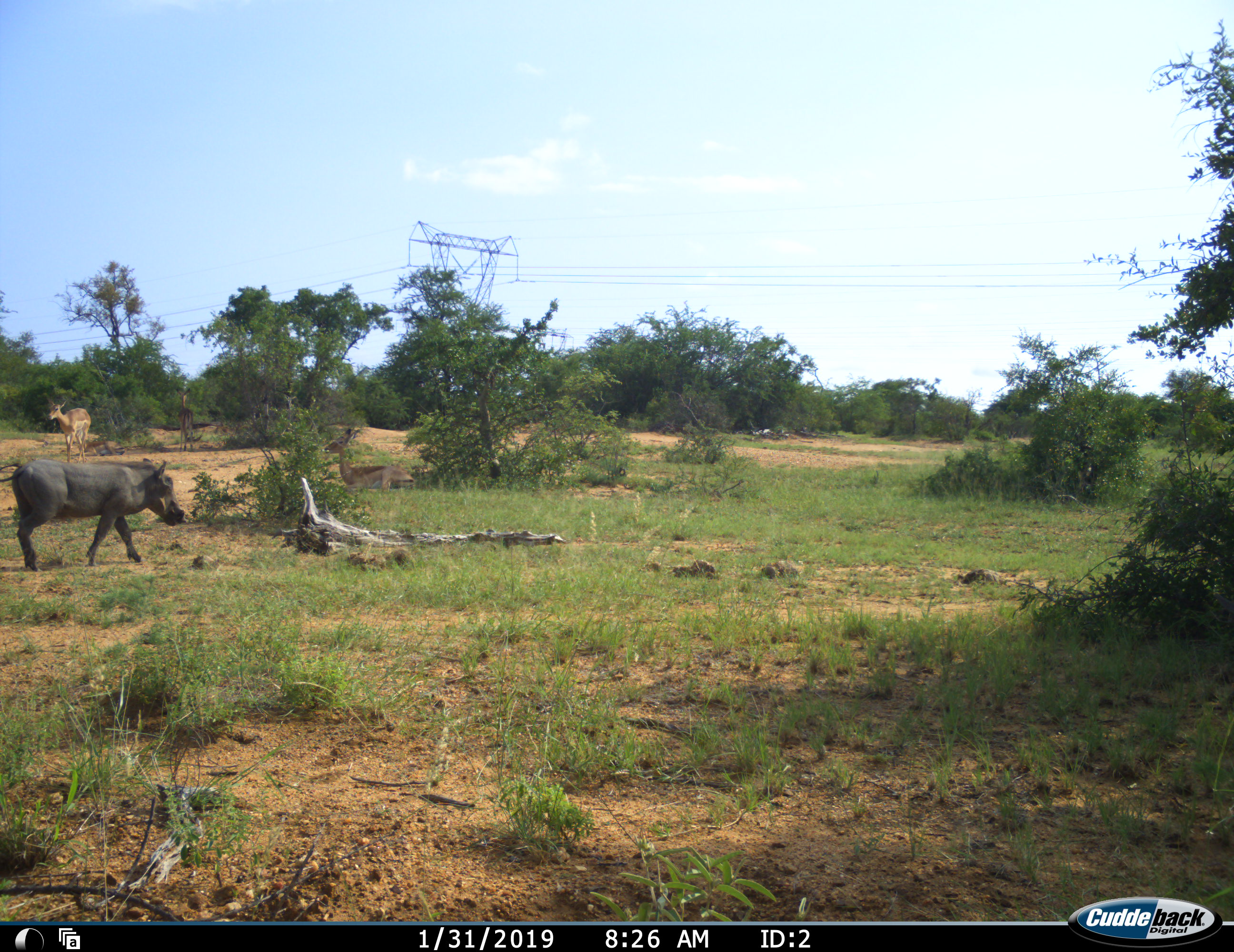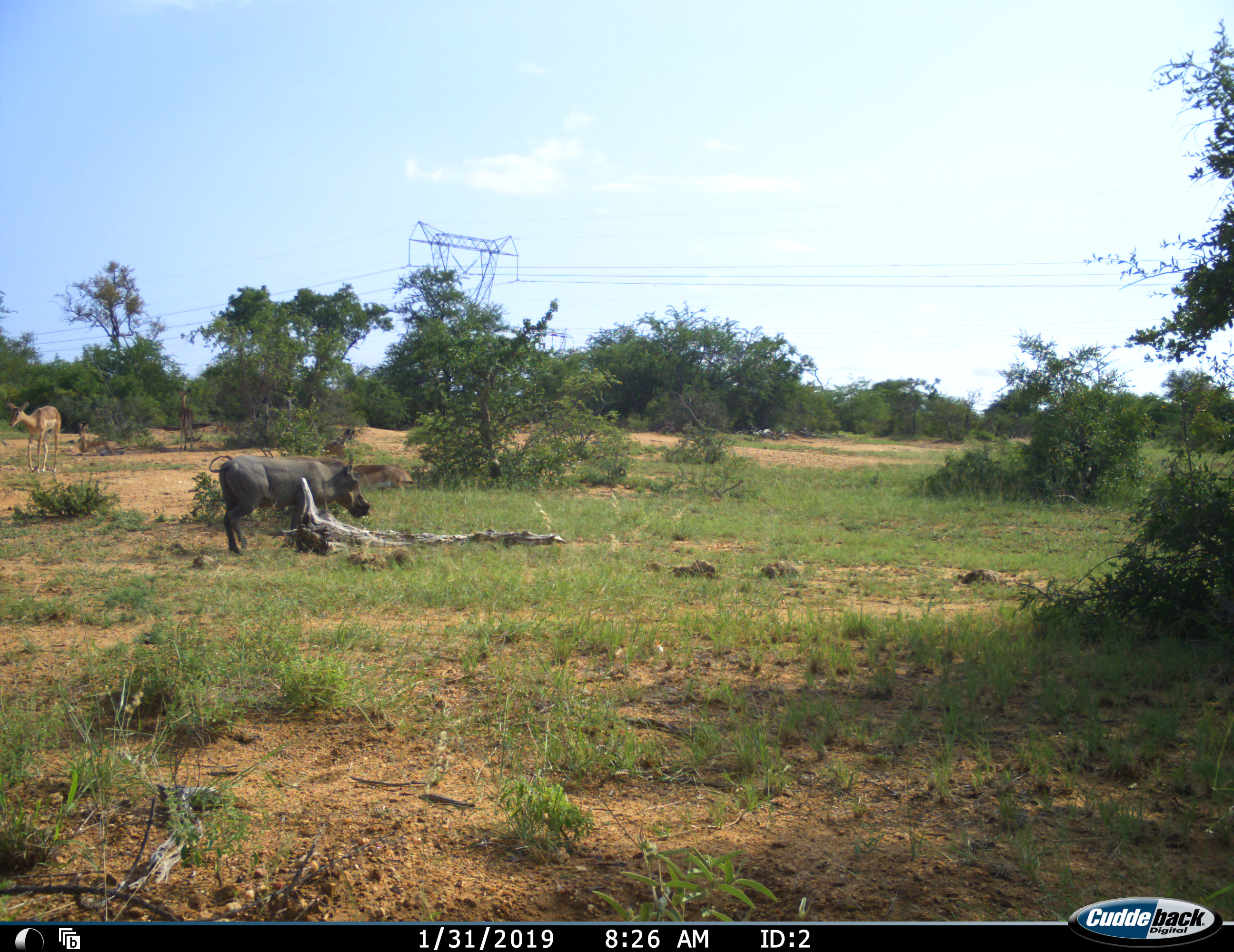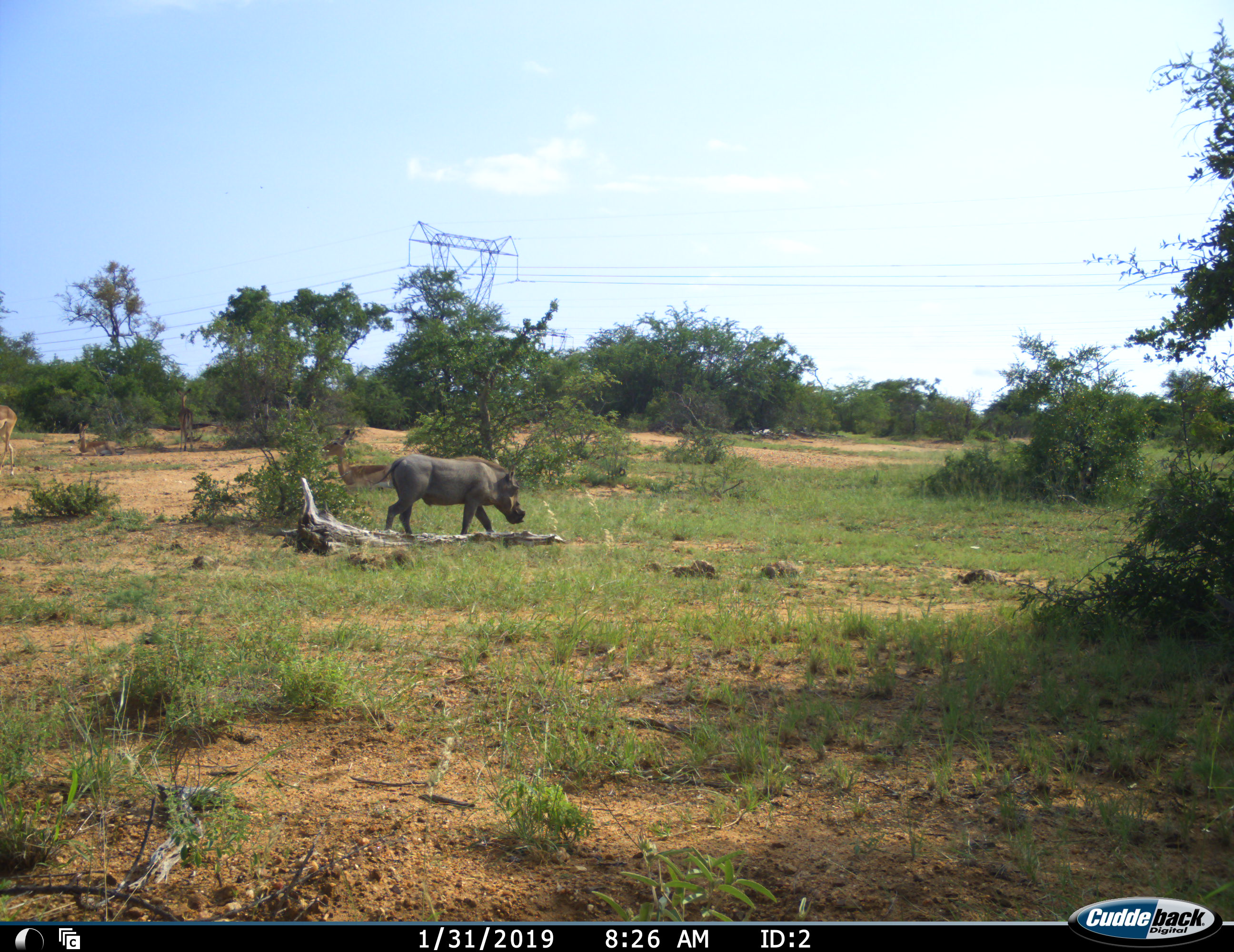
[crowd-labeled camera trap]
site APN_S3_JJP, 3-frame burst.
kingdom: Animalia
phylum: Chordata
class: Mammalia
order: Artiodactyla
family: Bovidae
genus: Aepyceros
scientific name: Aepyceros melampus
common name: impala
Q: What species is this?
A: Impala (Aepyceros melampus).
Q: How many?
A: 3.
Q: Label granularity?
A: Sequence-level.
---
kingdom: Animalia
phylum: Chordata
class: Mammalia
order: Artiodactyla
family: Suidae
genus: Phacochoerus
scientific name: Phacochoerus africanus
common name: warthog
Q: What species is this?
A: Warthog (Phacochoerus africanus).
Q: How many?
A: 1.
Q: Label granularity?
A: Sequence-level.